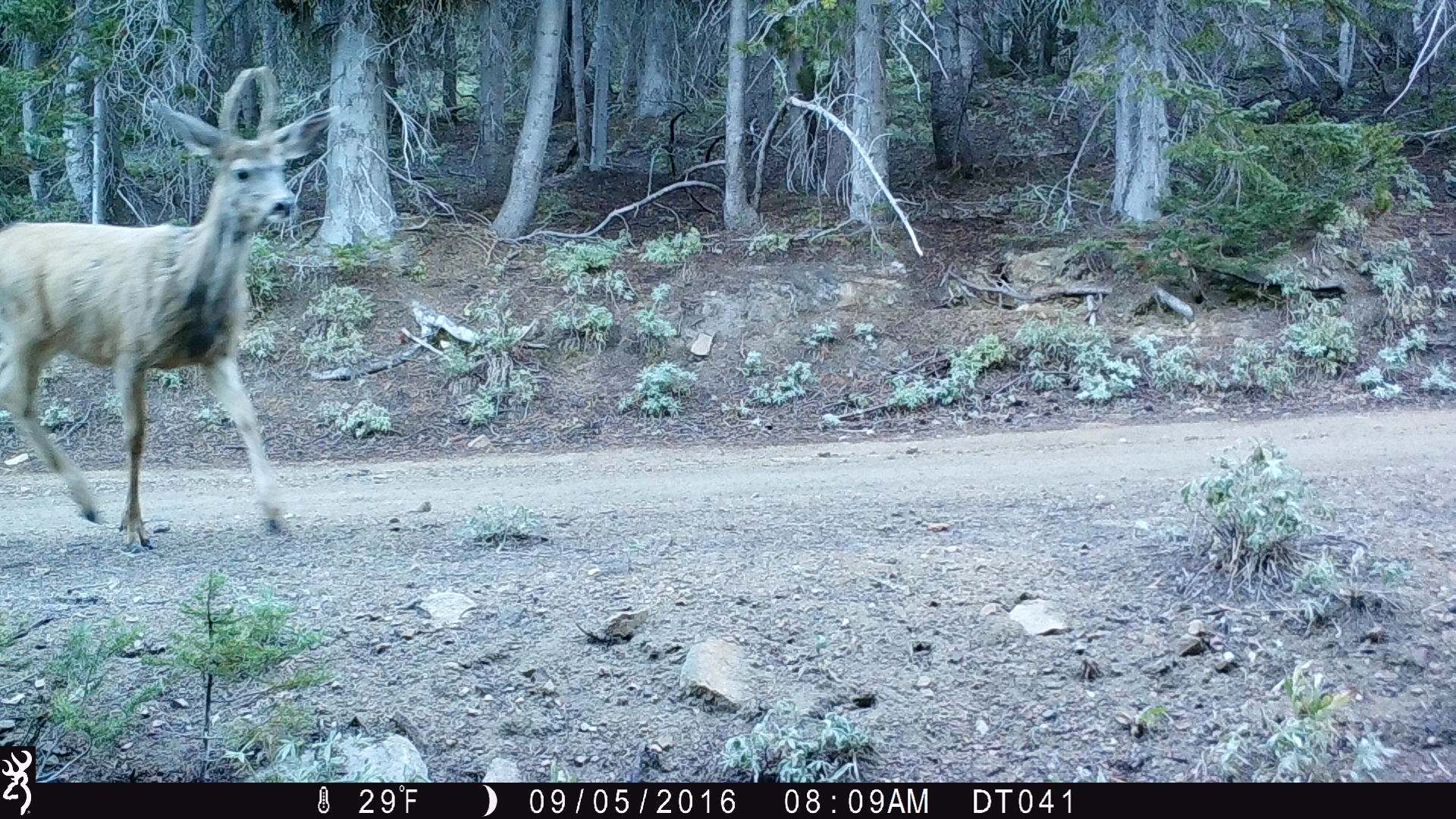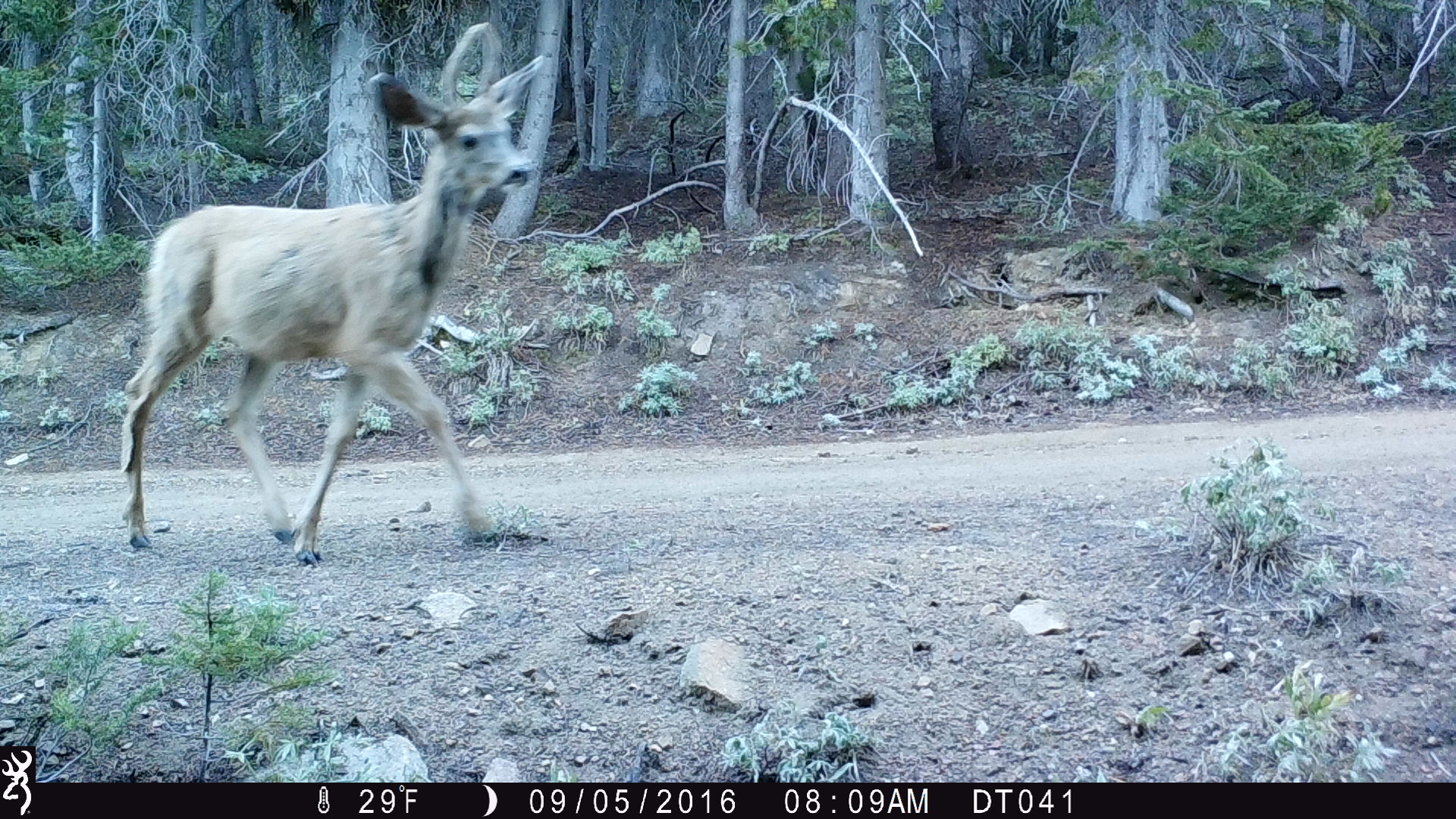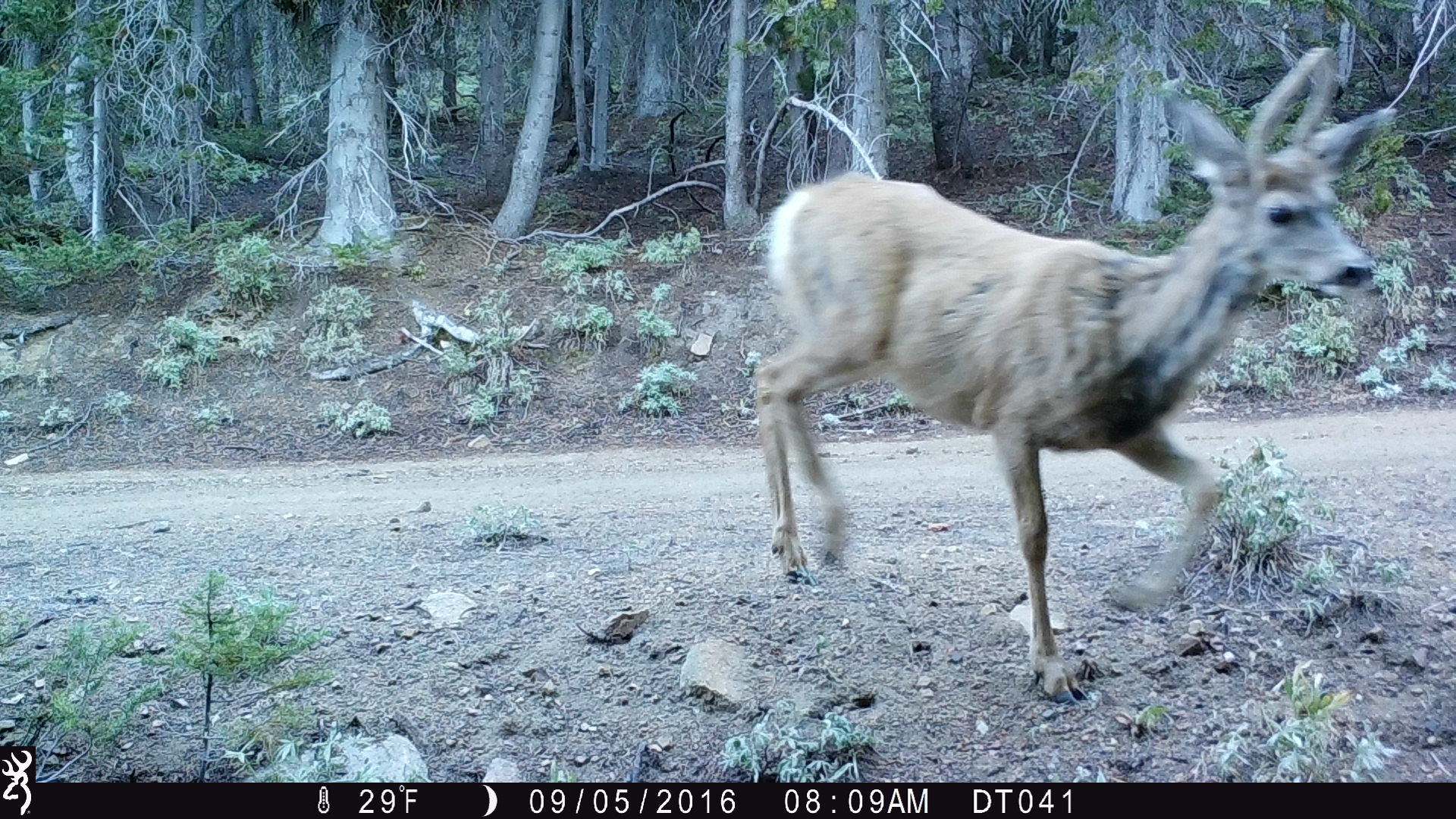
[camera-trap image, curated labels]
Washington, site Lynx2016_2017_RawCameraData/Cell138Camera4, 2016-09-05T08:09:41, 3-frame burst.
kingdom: Animalia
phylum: Chordata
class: Mammalia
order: Artiodactyla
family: Cervidae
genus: Odocoileus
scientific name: Odocoileus hemionus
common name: mule deer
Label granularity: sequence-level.